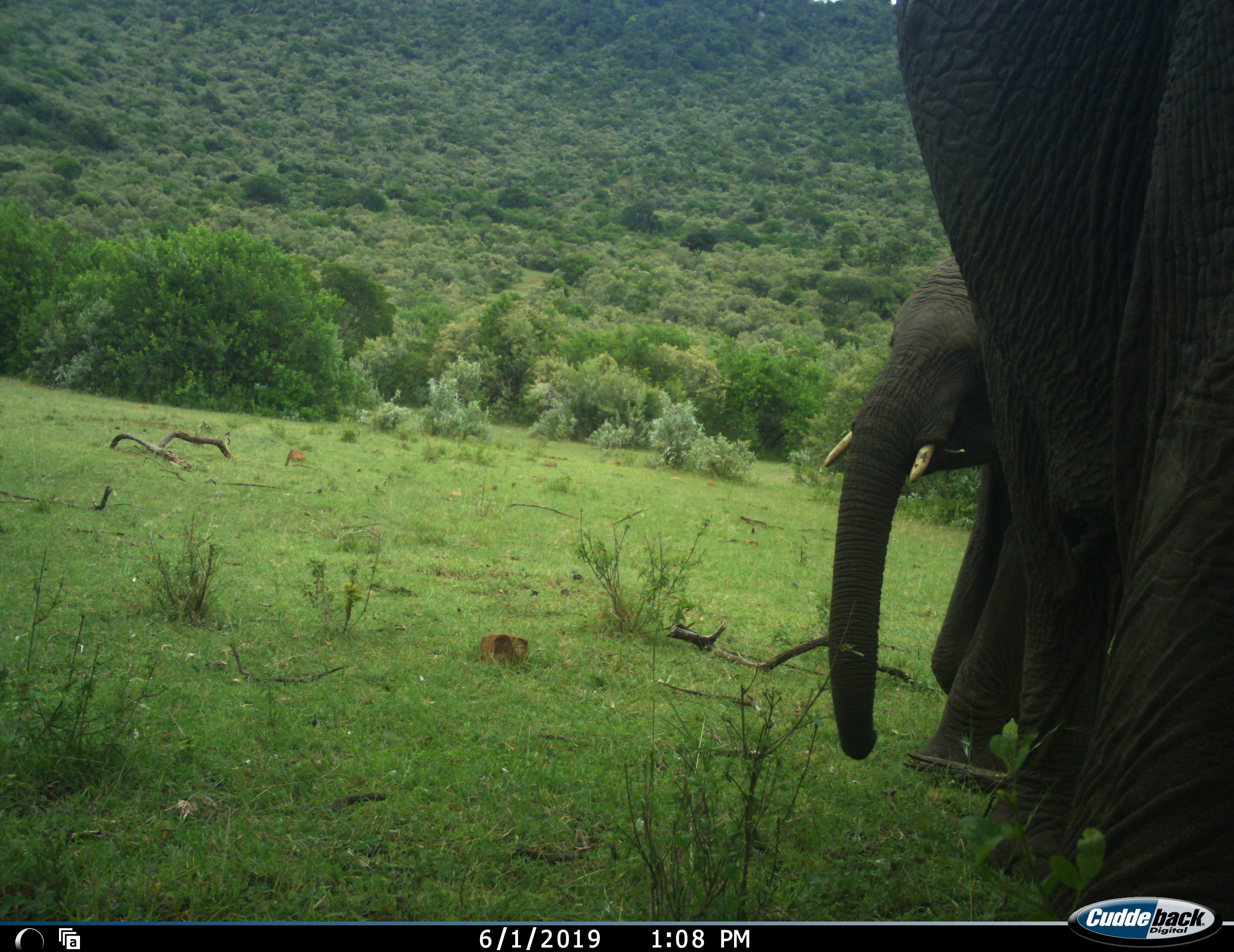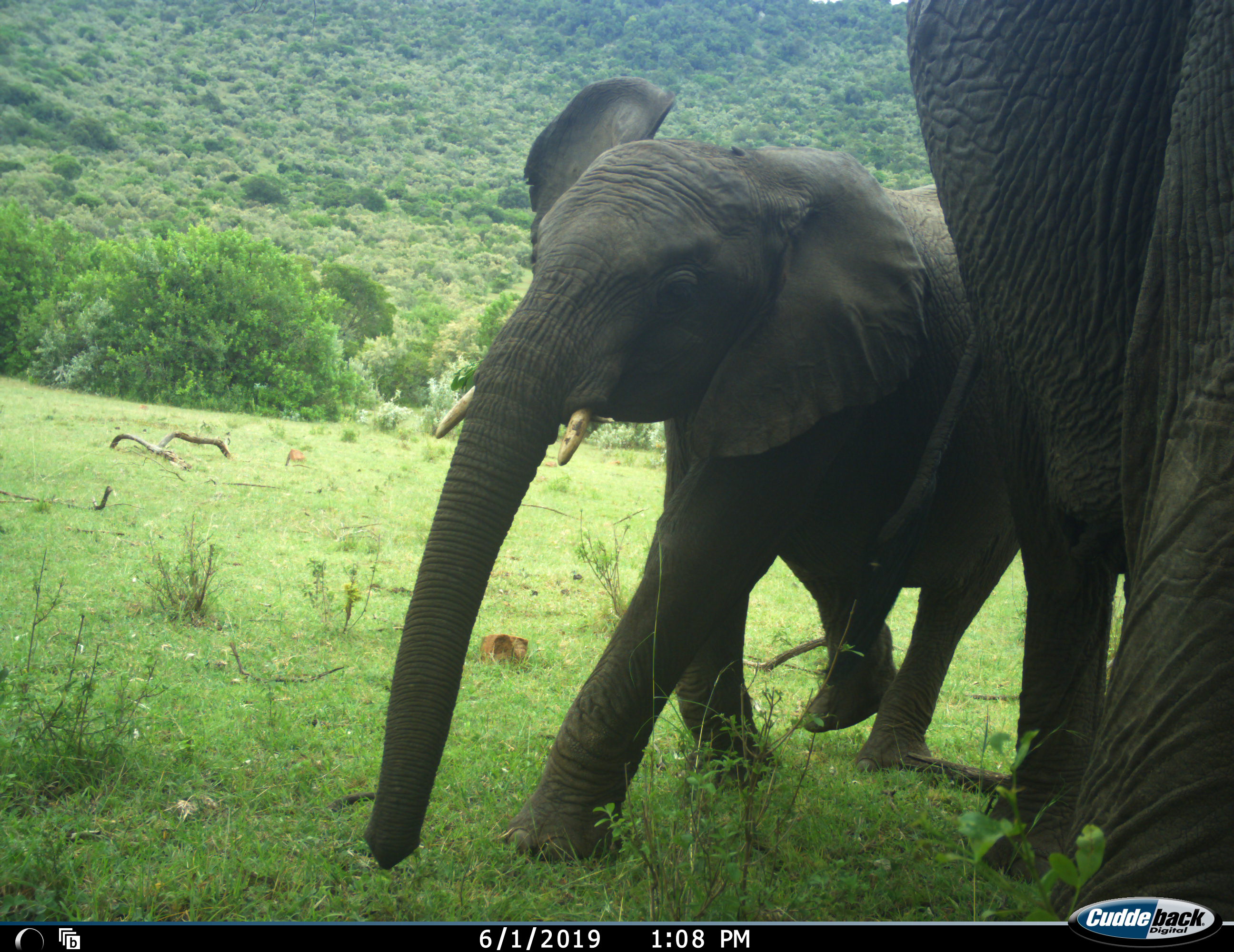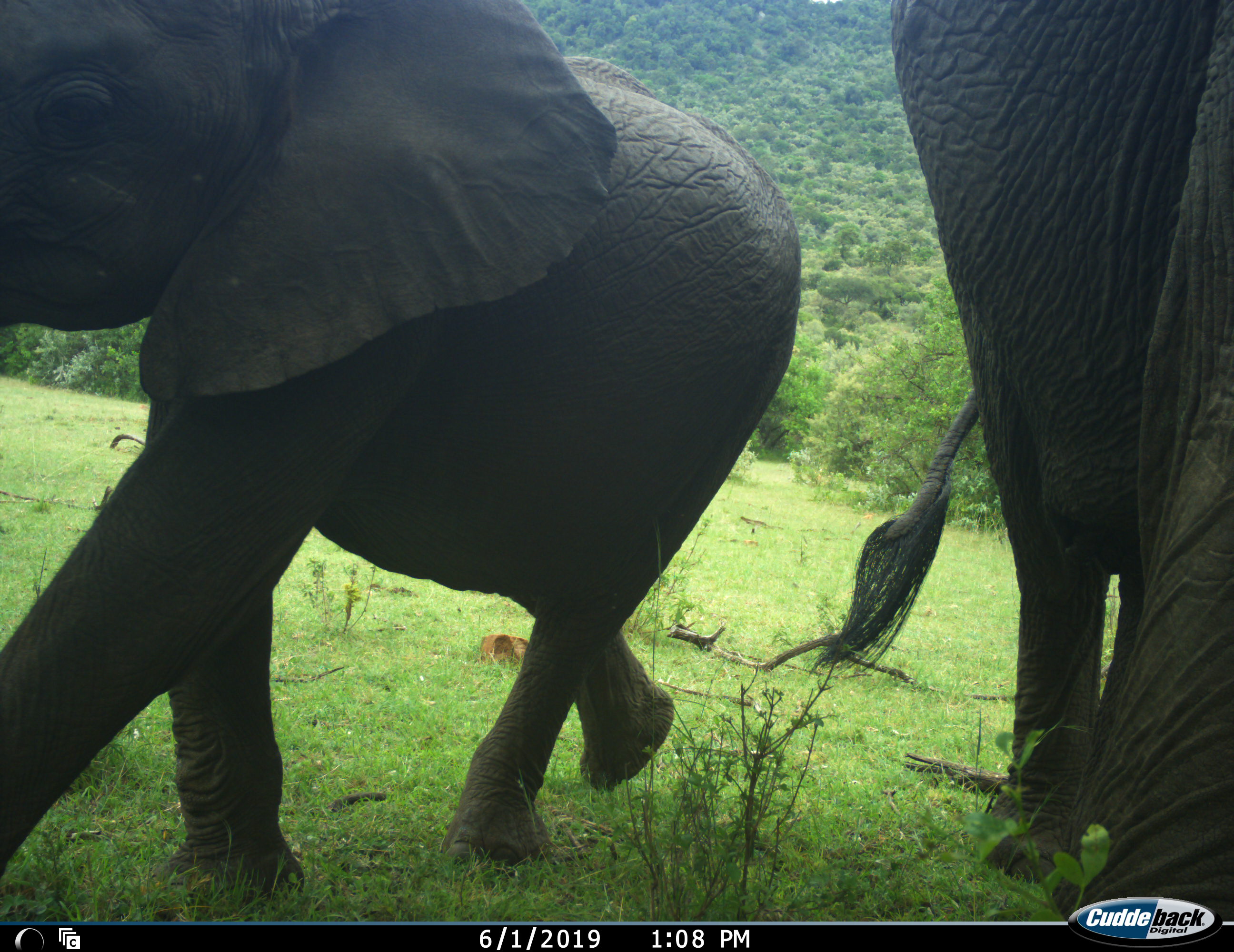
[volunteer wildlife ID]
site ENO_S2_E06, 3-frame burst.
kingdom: Animalia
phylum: Chordata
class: Mammalia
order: Proboscidea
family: Elephantidae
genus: Loxodonta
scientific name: Loxodonta africana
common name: african bush elephant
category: elephant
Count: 2.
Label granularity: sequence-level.